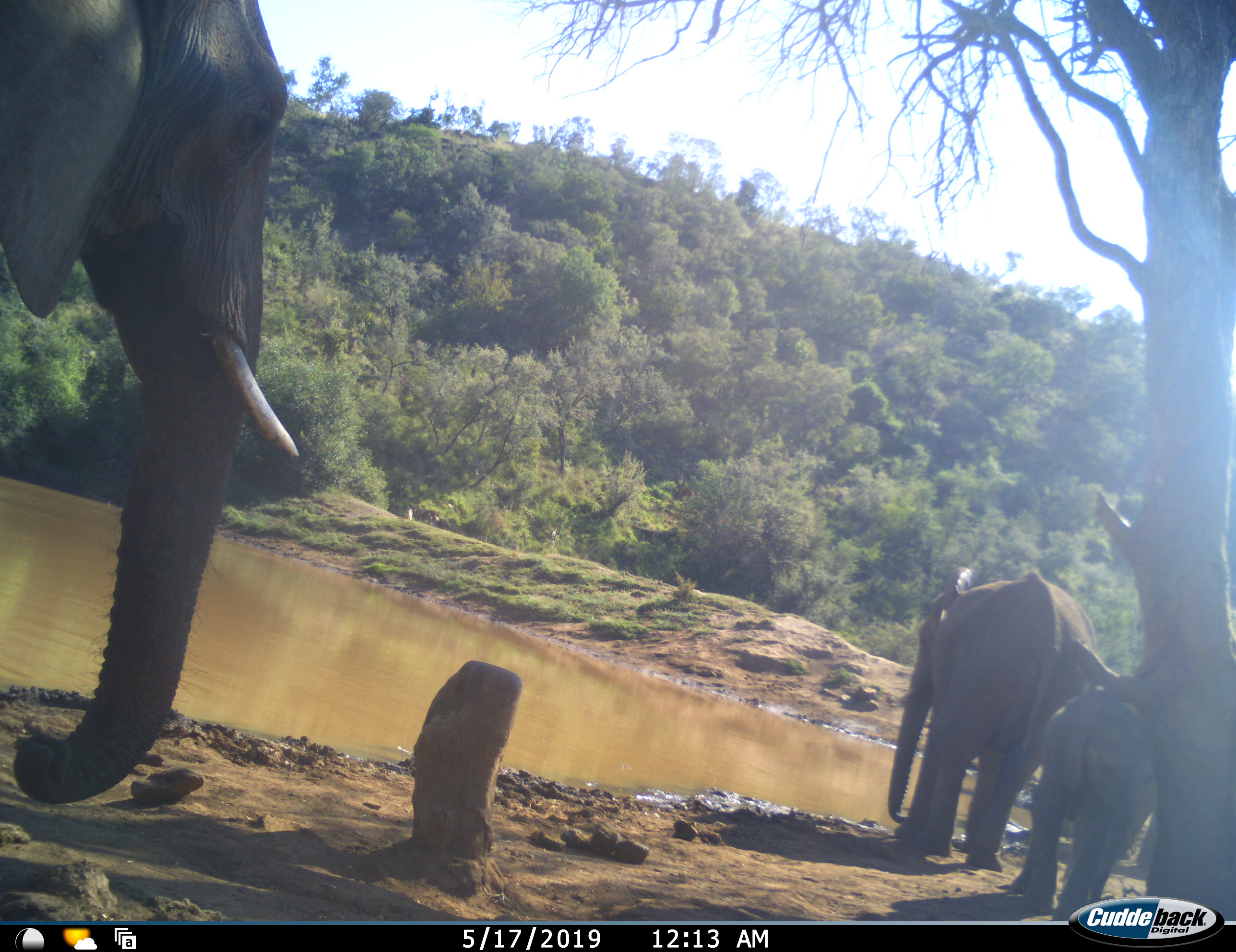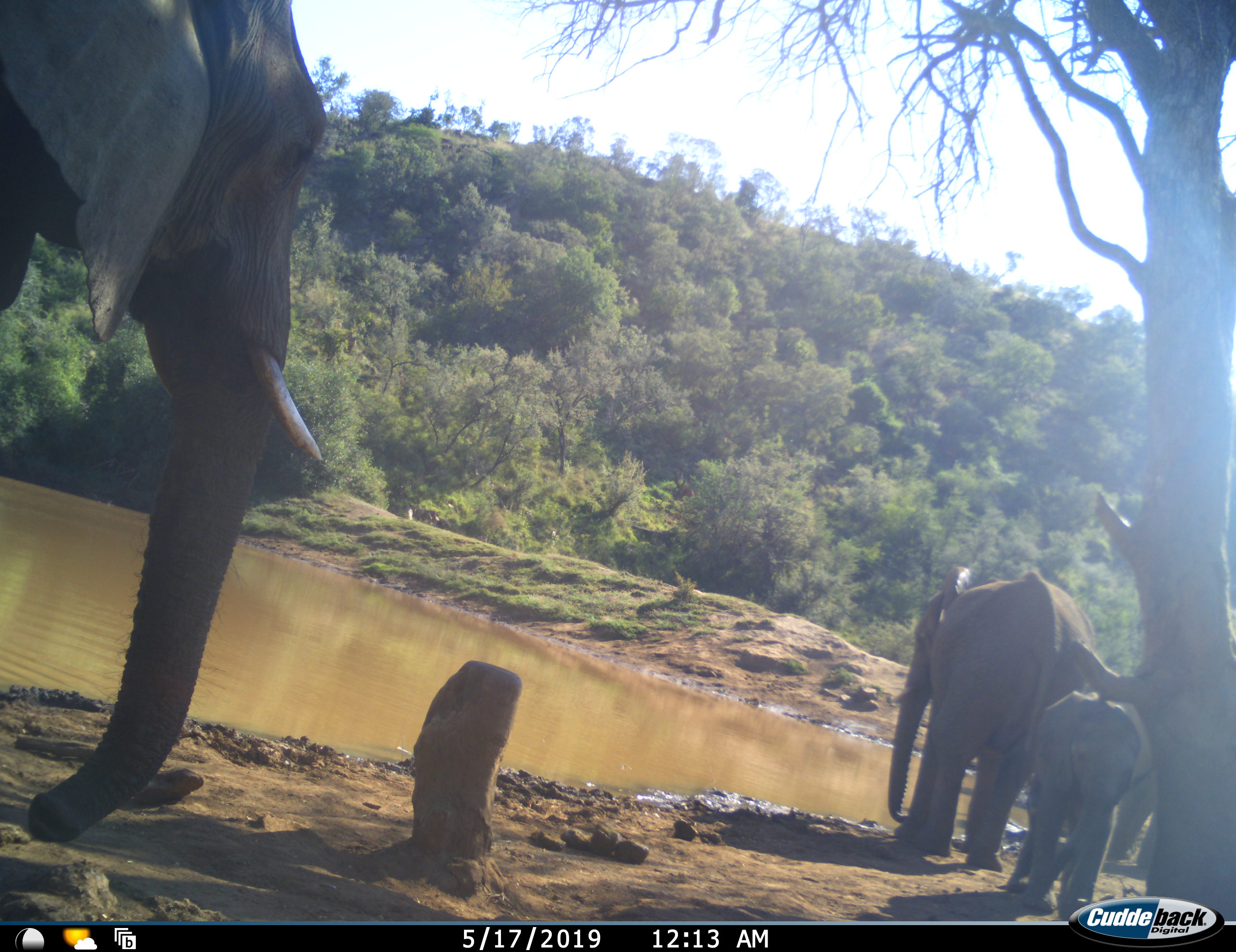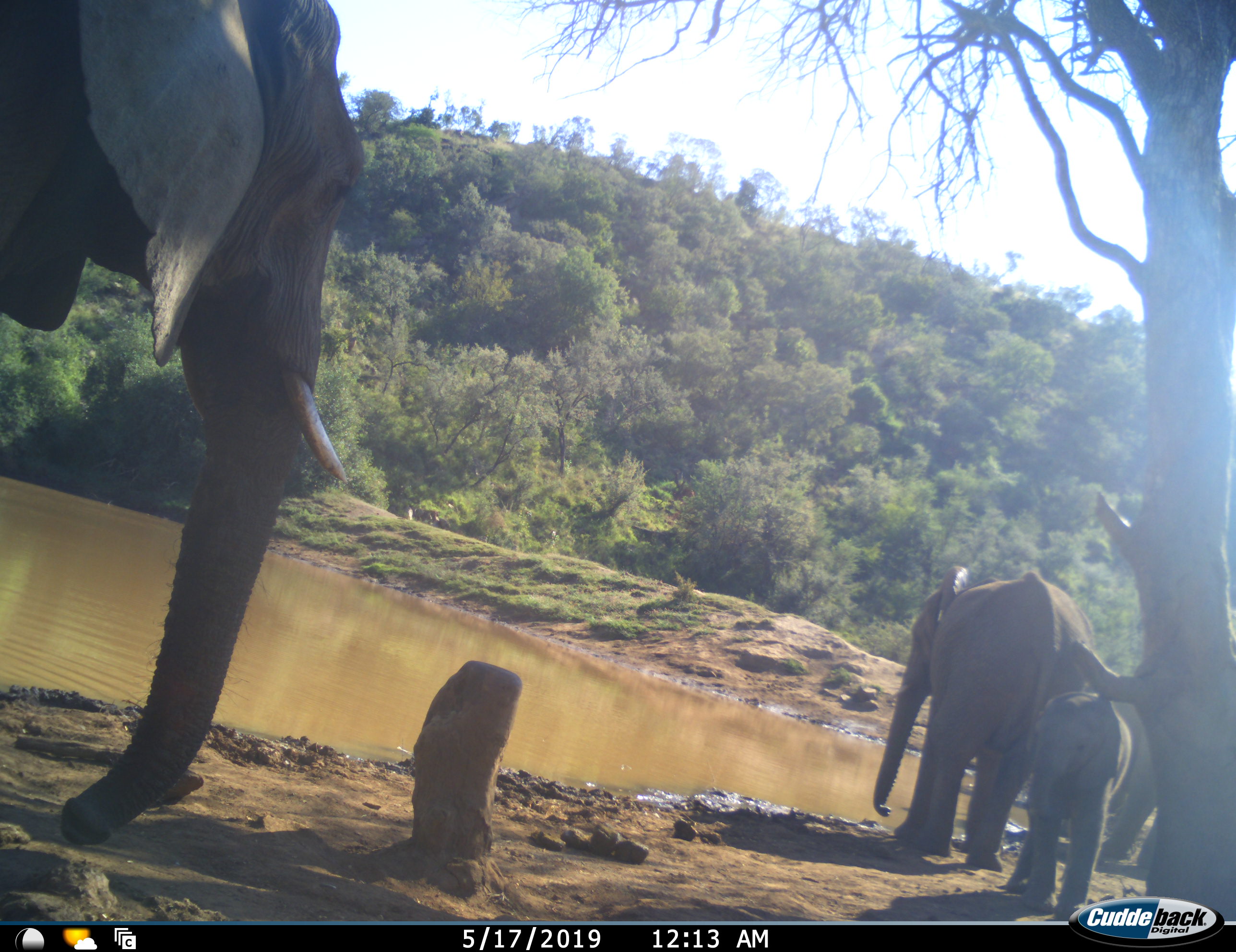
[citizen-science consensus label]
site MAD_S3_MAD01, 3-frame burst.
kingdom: Animalia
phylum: Chordata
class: Mammalia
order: Proboscidea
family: Elephantidae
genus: Loxodonta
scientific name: Loxodonta africana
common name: african bush elephant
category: elephant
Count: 4.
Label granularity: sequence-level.